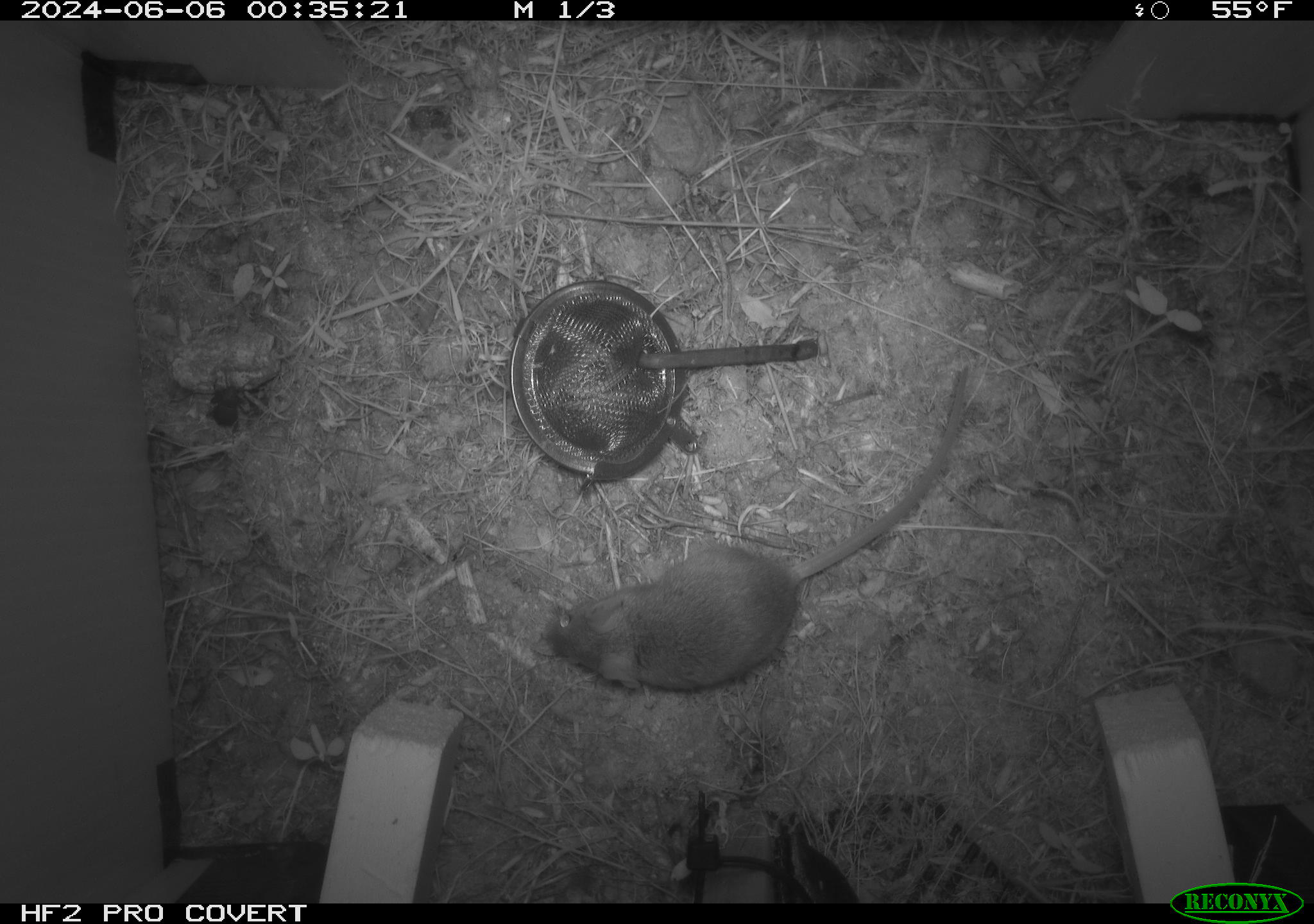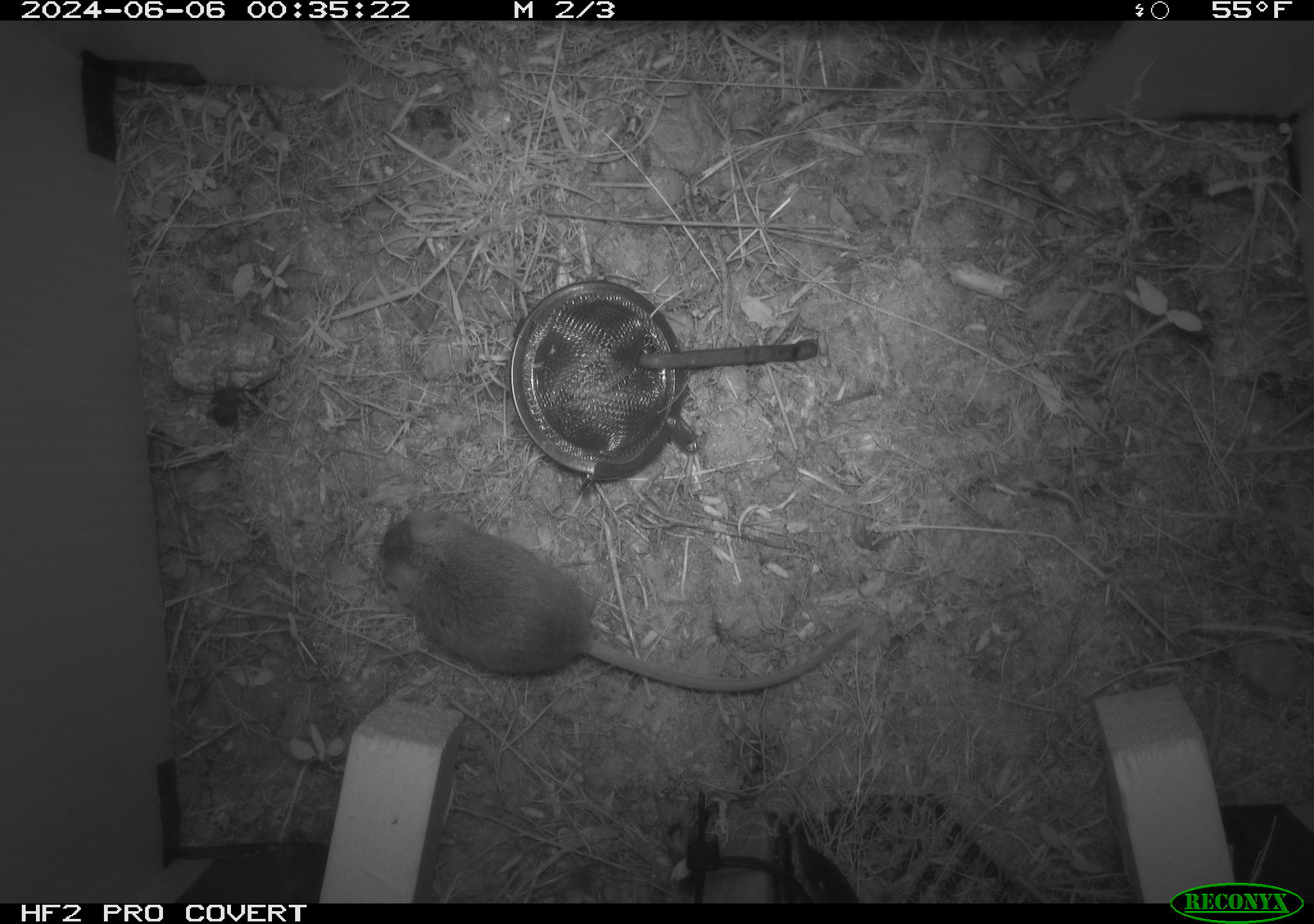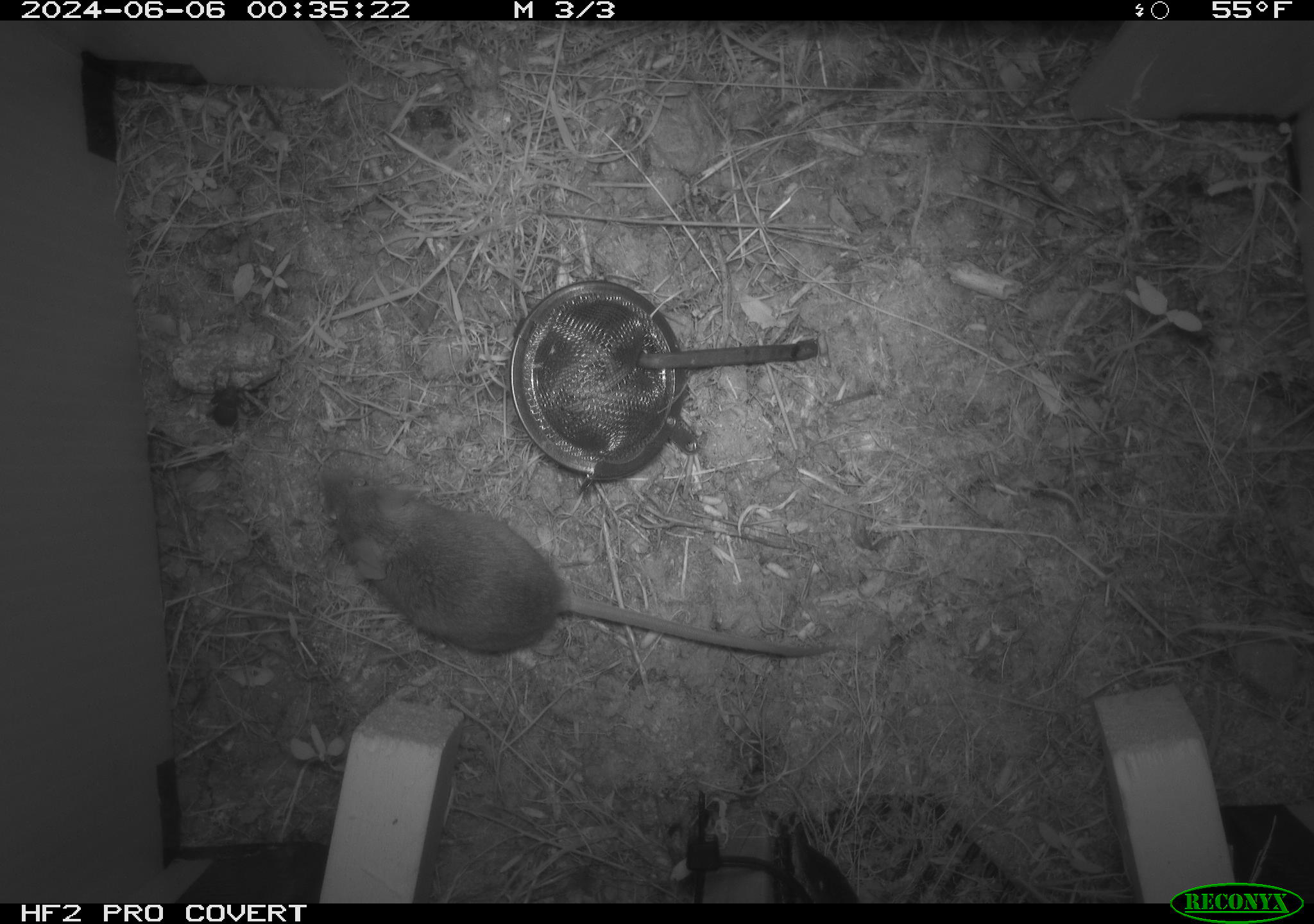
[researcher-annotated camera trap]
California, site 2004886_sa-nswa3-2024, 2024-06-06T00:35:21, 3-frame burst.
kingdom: Animalia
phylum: Chordata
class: Mammalia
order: Rodentia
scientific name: Rodentia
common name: rodent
Rodent (Rodentia).